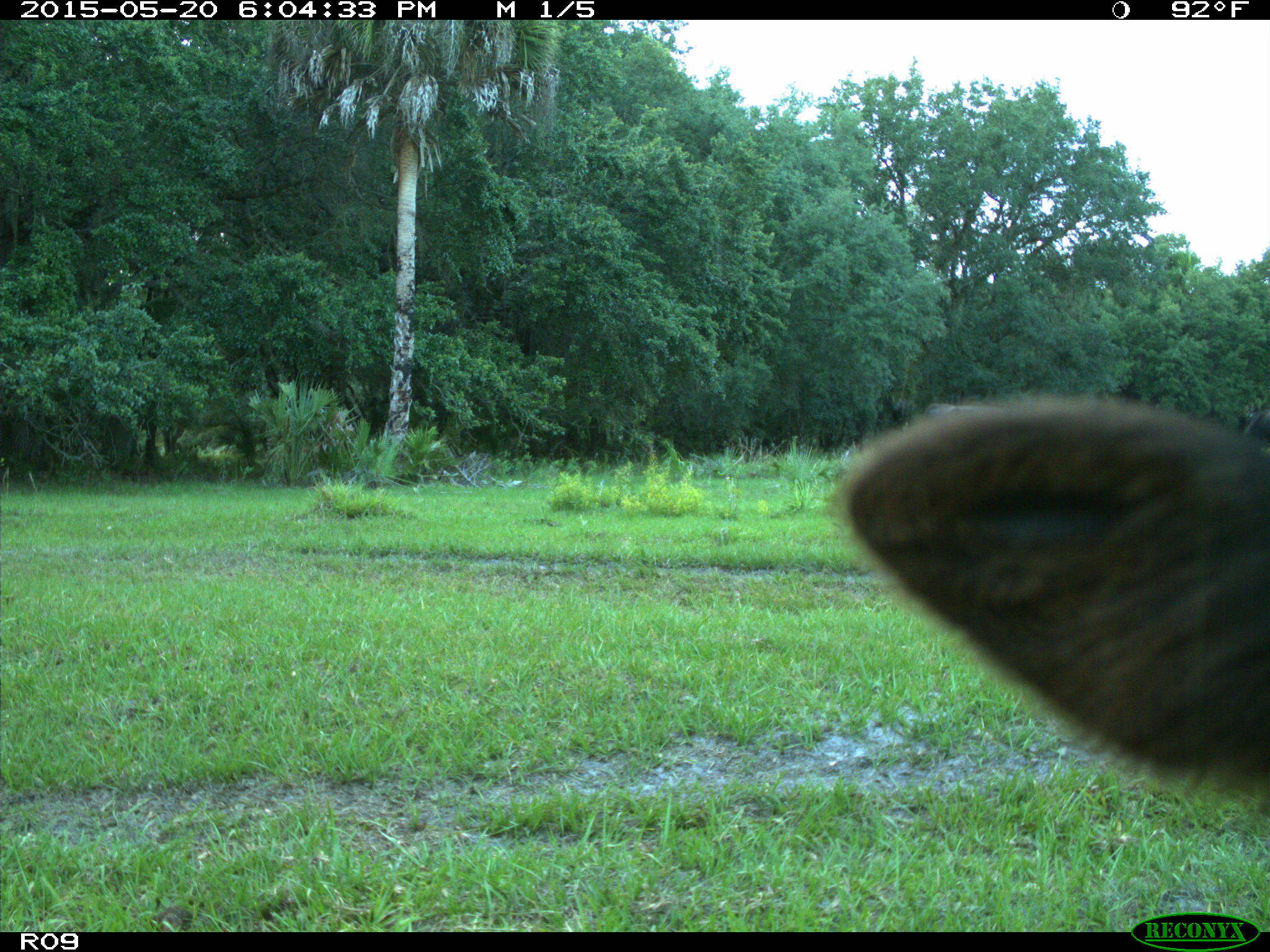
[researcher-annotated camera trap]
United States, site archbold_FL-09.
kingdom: Animalia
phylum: Chordata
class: Mammalia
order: Artiodactyla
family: Bovidae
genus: Bos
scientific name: Bos taurus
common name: domestic cow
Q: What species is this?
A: Bos taurus (domestic cow).